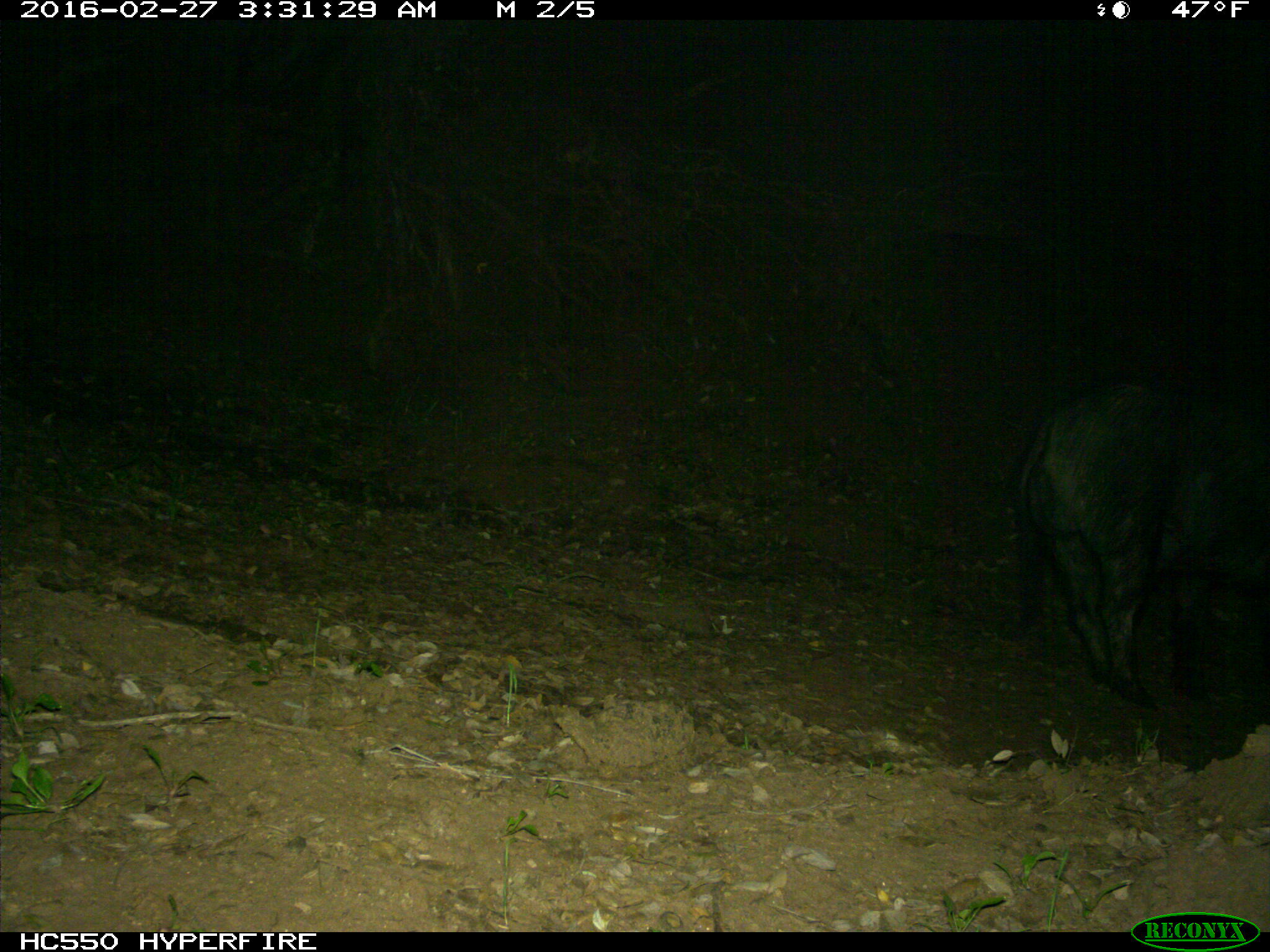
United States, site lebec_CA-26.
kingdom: Animalia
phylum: Chordata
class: Mammalia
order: Artiodactyla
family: Suidae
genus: Sus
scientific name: Sus scrofa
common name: wild boar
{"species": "Sus scrofa (wild boar)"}